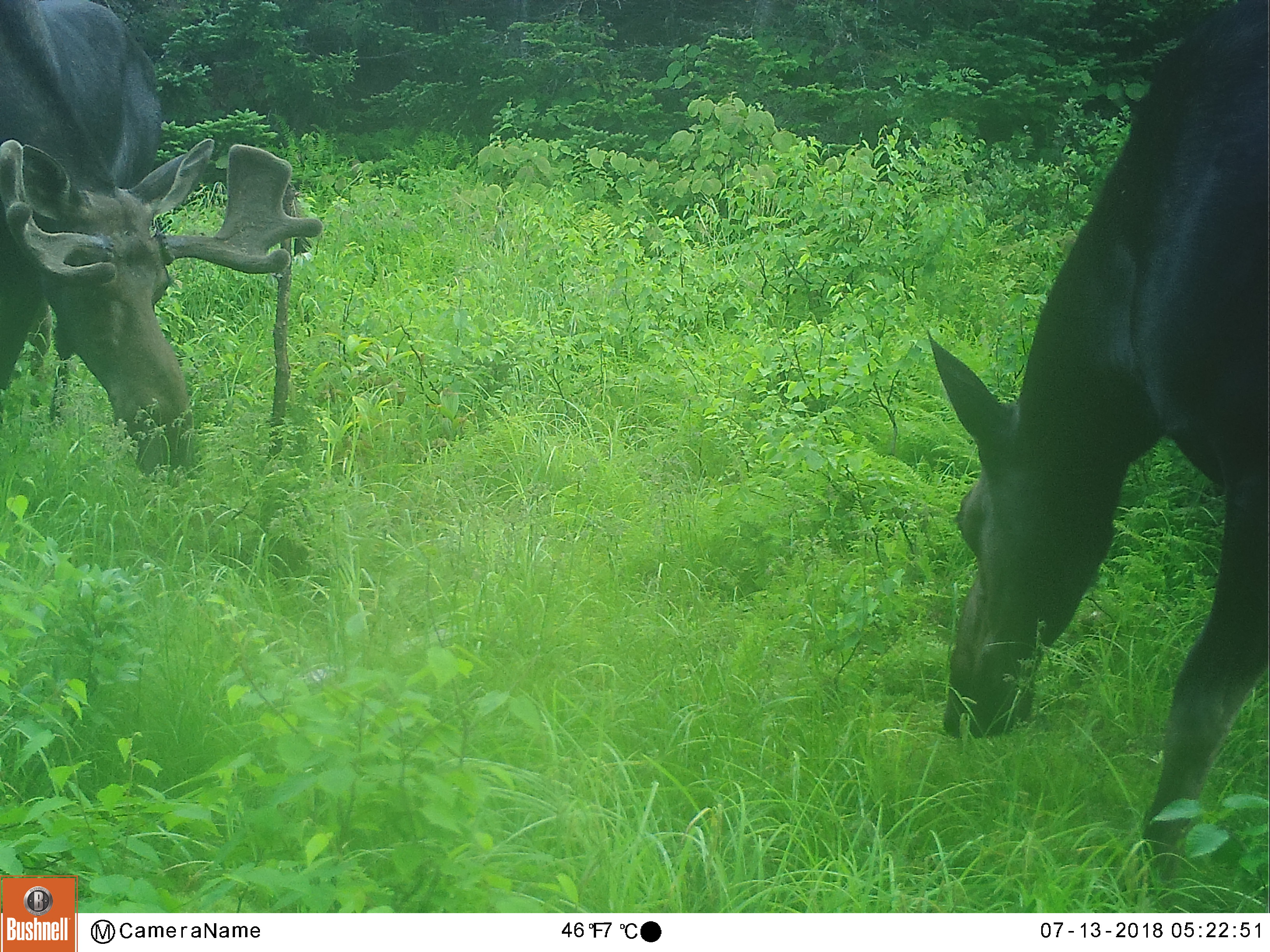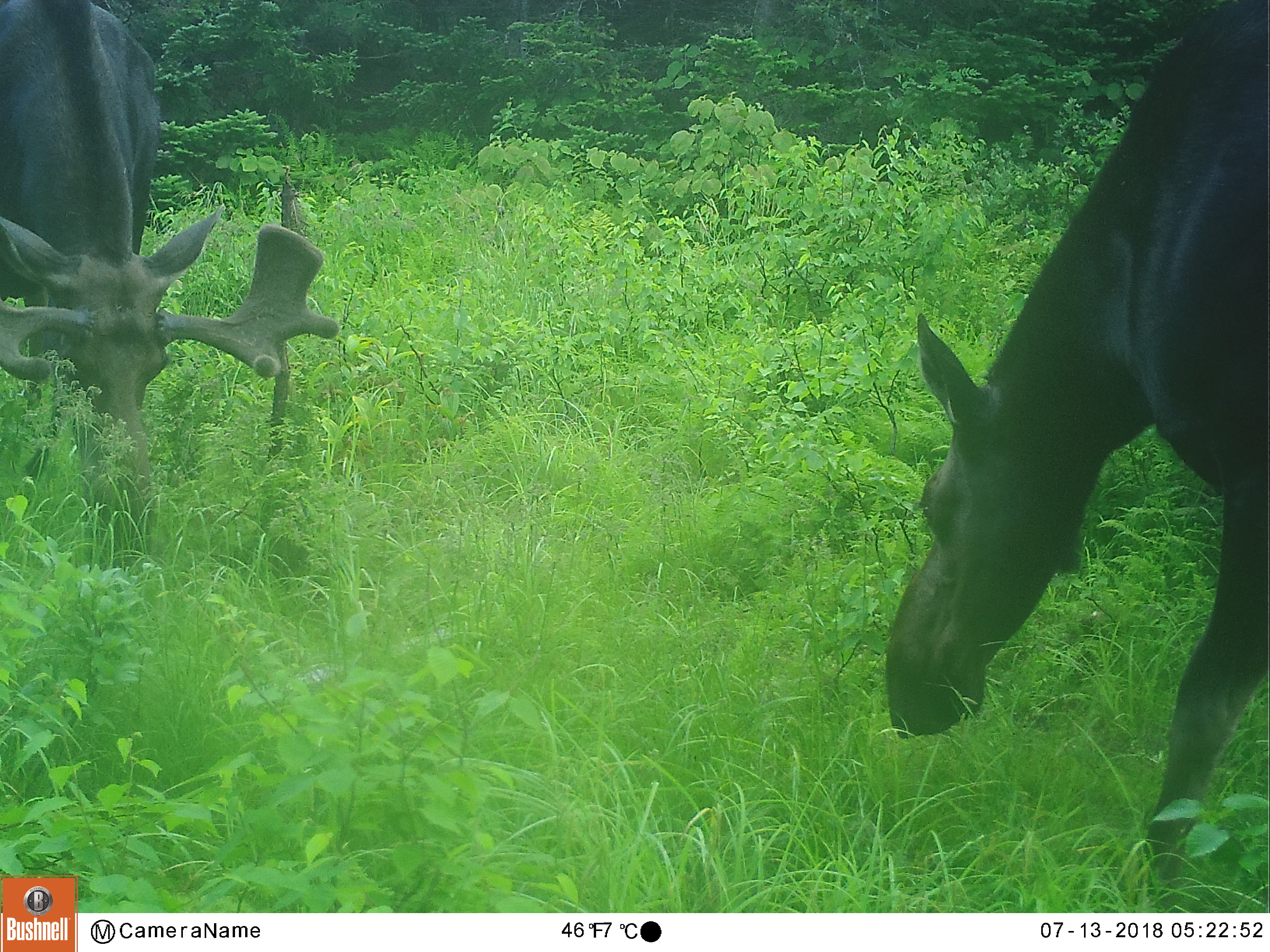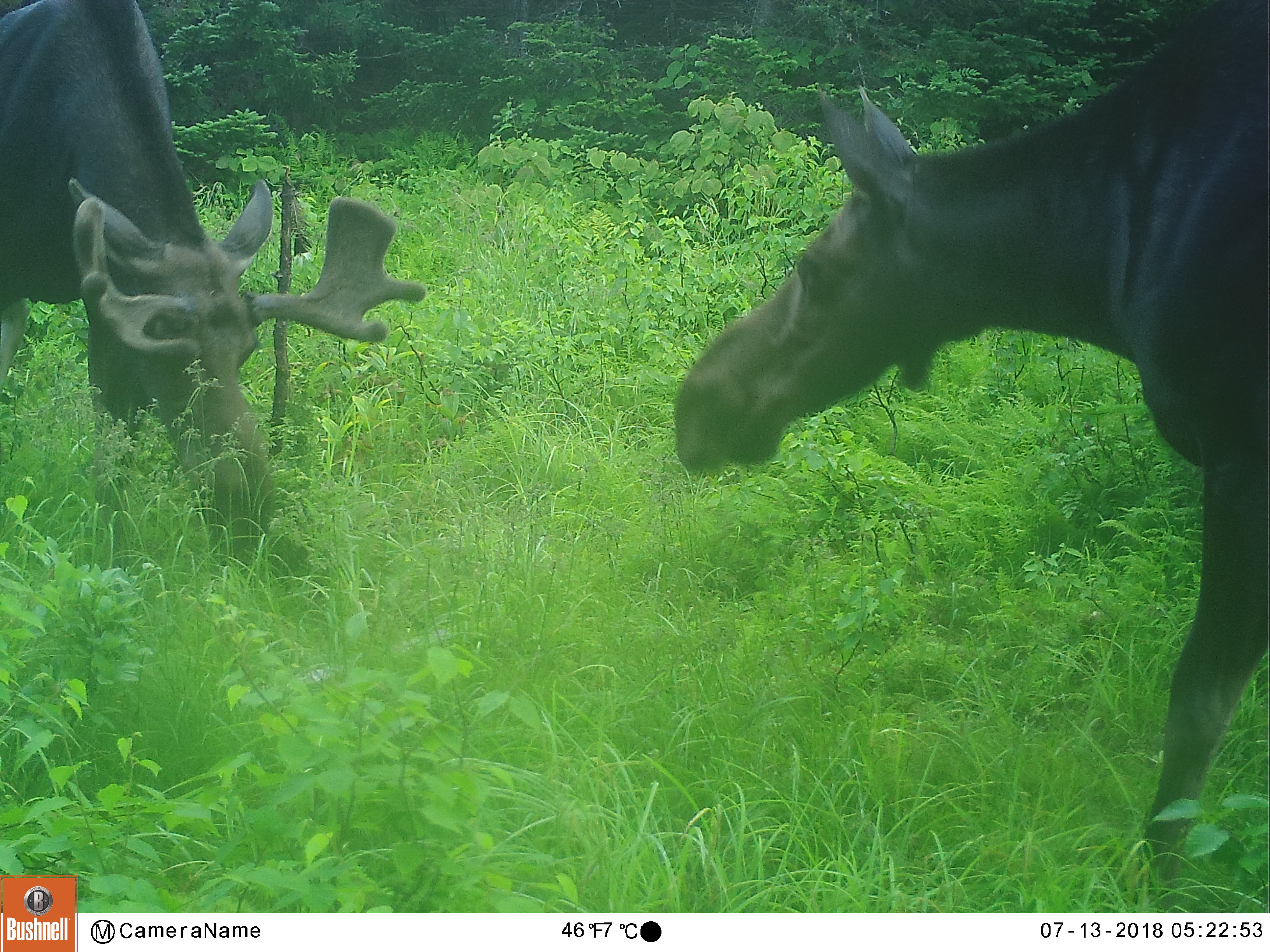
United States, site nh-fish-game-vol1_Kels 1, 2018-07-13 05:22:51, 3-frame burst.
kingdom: Animalia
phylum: Chordata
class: Mammalia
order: Artiodactyla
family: Cervidae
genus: Alces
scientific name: Alces alces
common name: moose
Moose (Alces alces).